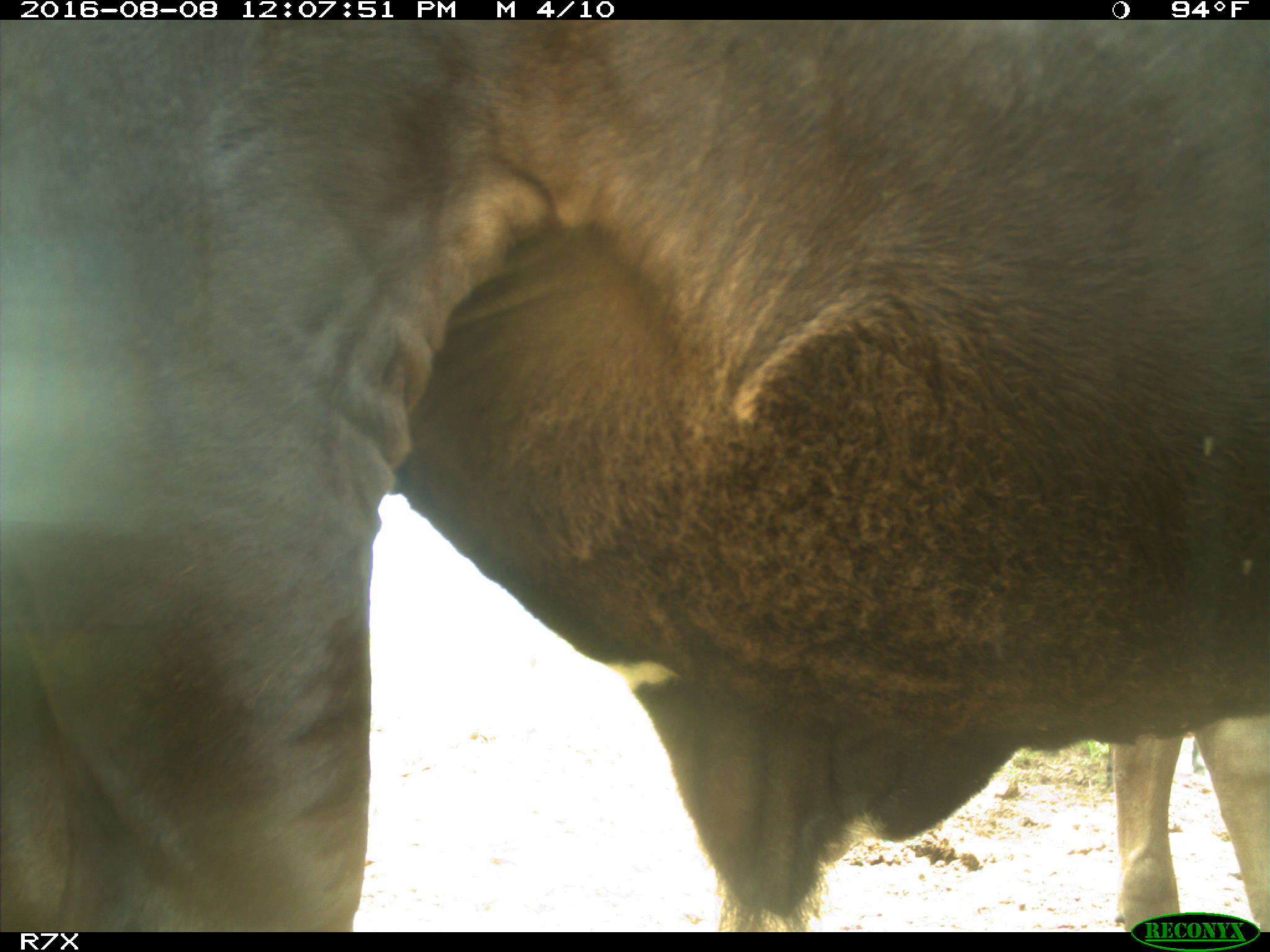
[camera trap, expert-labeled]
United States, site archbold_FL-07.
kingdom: Animalia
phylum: Chordata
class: Mammalia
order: Artiodactyla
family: Bovidae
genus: Bos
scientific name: Bos taurus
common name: domestic cow